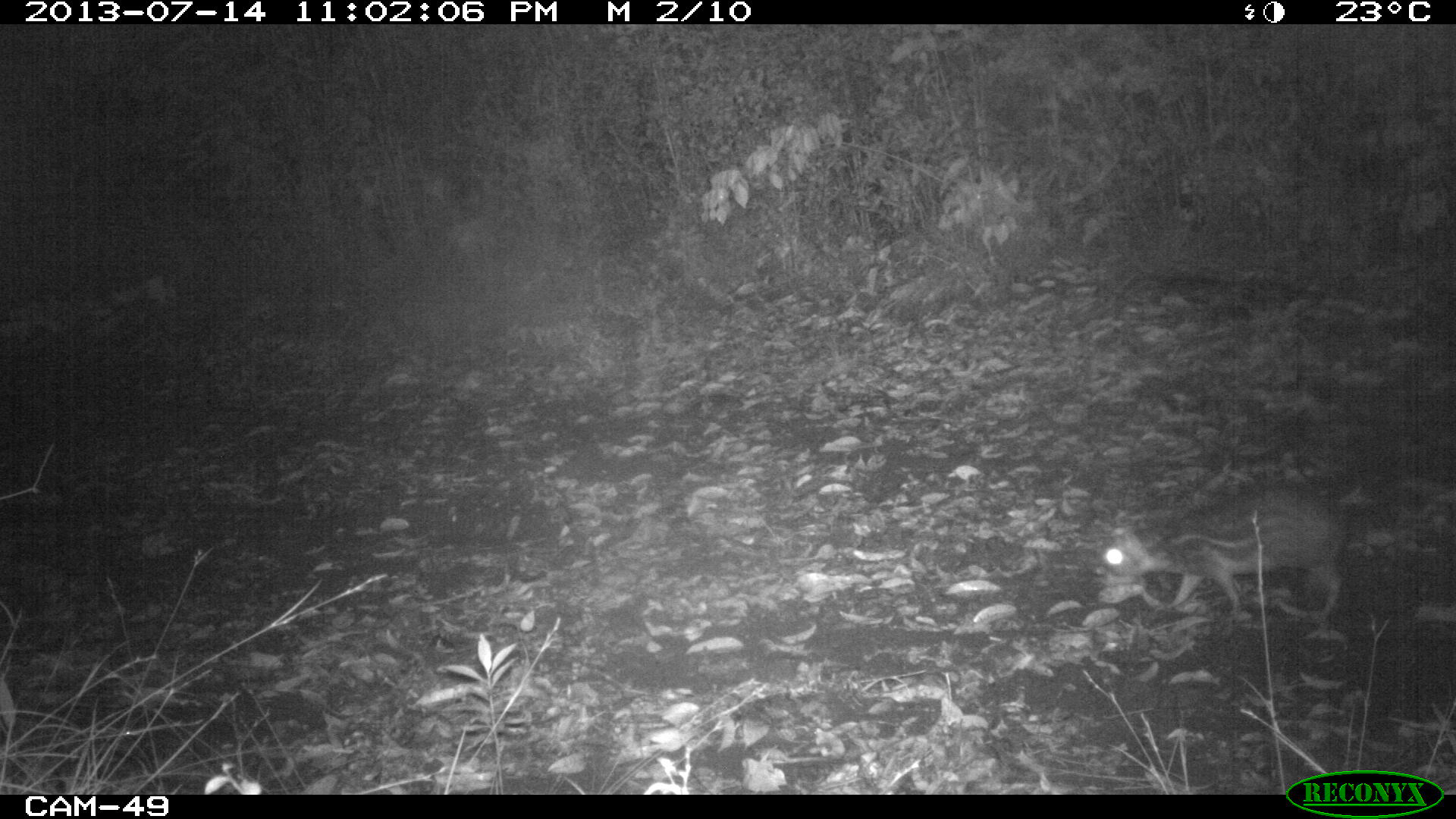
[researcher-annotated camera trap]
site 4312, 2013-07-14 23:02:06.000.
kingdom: Animalia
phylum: Chordata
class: Mammalia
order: Rodentia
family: Cuniculidae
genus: Cuniculus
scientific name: Cuniculus paca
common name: lowland paca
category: agouti paca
Agouti paca (lowland paca) (Cuniculus paca), count 1.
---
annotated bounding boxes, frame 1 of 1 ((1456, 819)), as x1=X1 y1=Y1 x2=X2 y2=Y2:
agouti paca: x1=1099 y1=484 x2=1344 y2=621